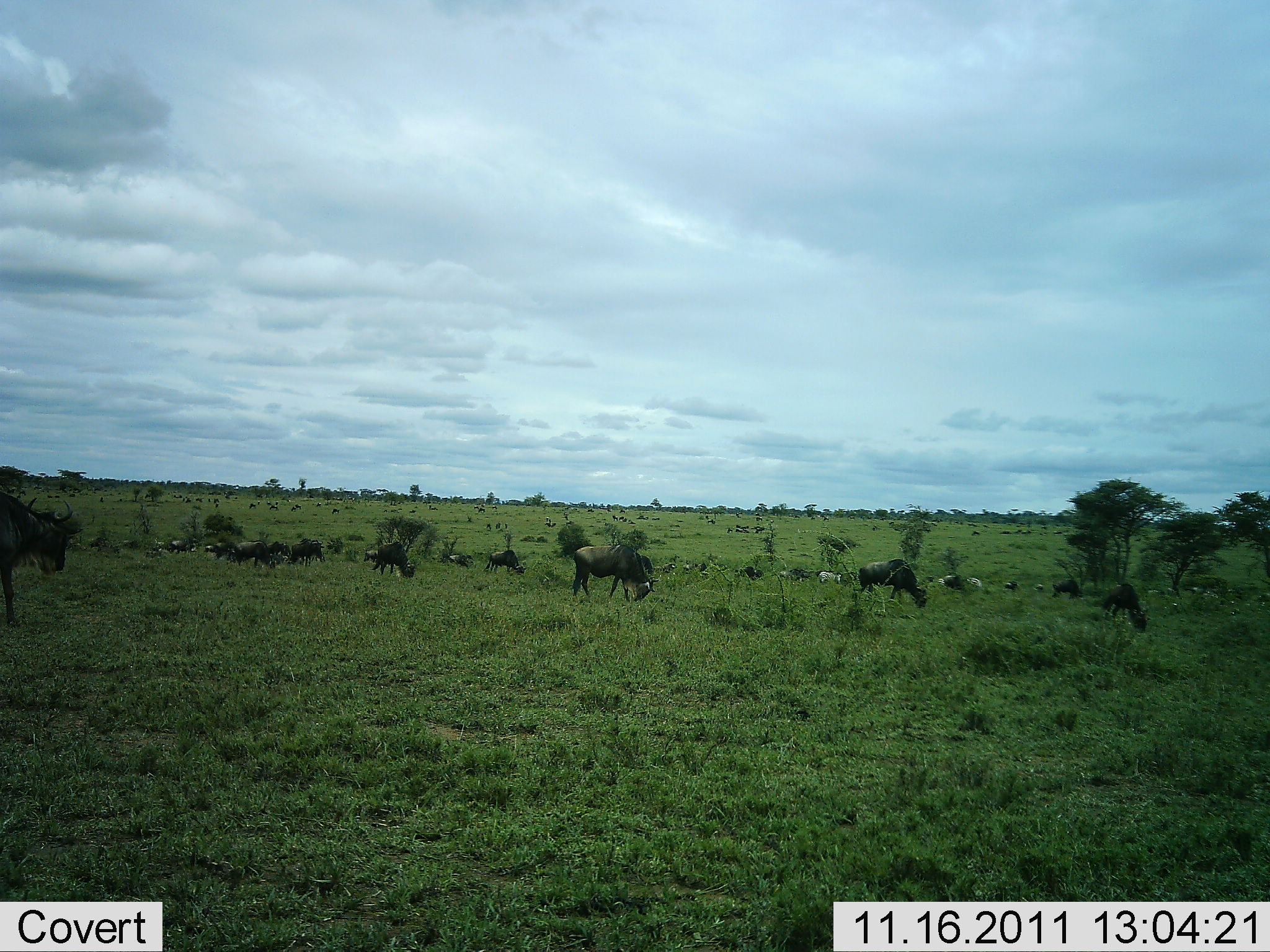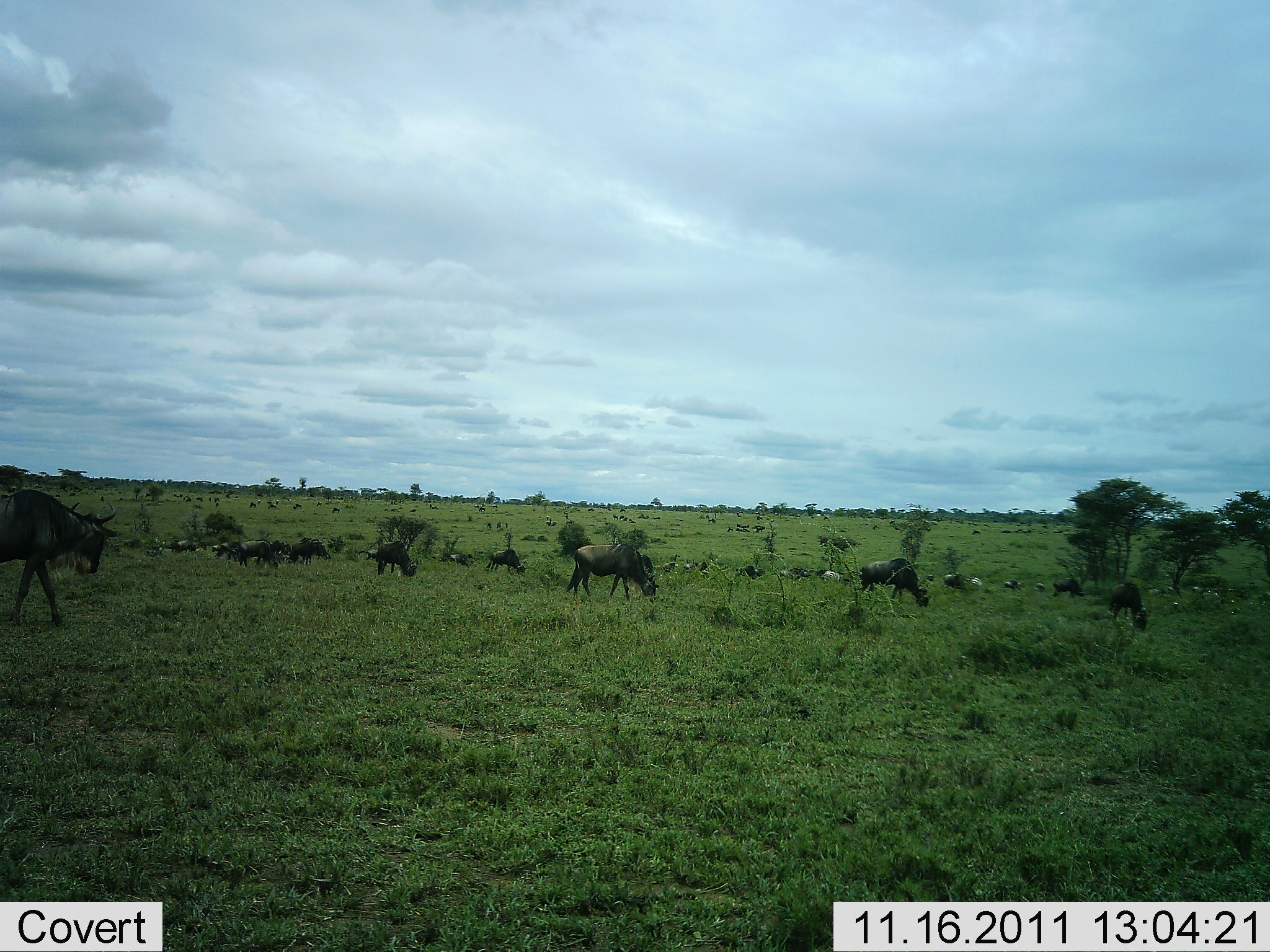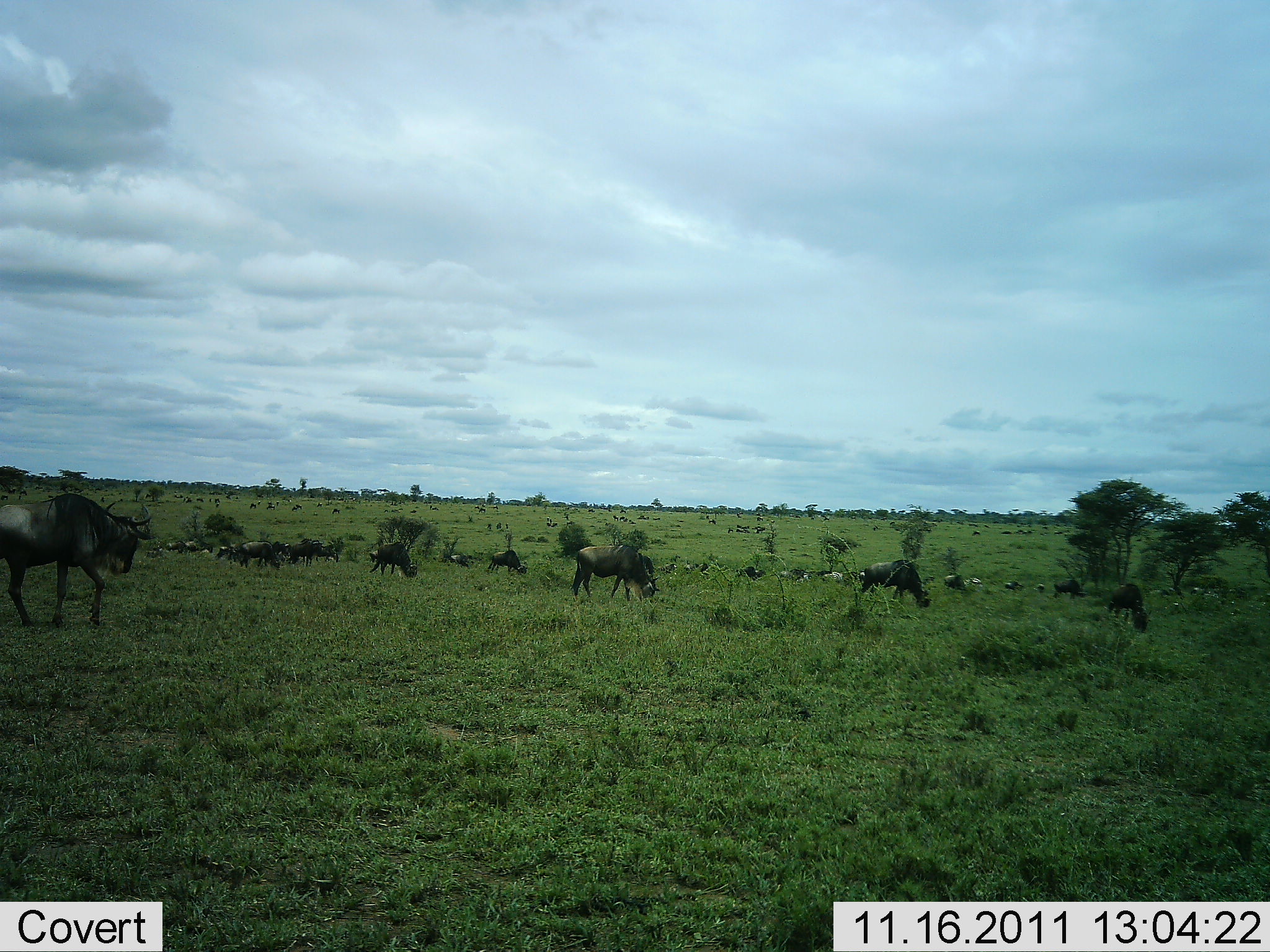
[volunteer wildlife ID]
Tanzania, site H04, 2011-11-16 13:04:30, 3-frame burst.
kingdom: Animalia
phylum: Chordata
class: Mammalia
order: Artiodactyla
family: Bovidae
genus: Connochaetes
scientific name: Connochaetes taurinus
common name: blue wildebeest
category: wildebeest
Wildebeest (blue wildebeest) (Connochaetes taurinus), count 11-50. Behavior (volunteer vote fractions): standing 45%, resting 27%, moving 45%, interacting 9%. Young present (vote fraction): 0%. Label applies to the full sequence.